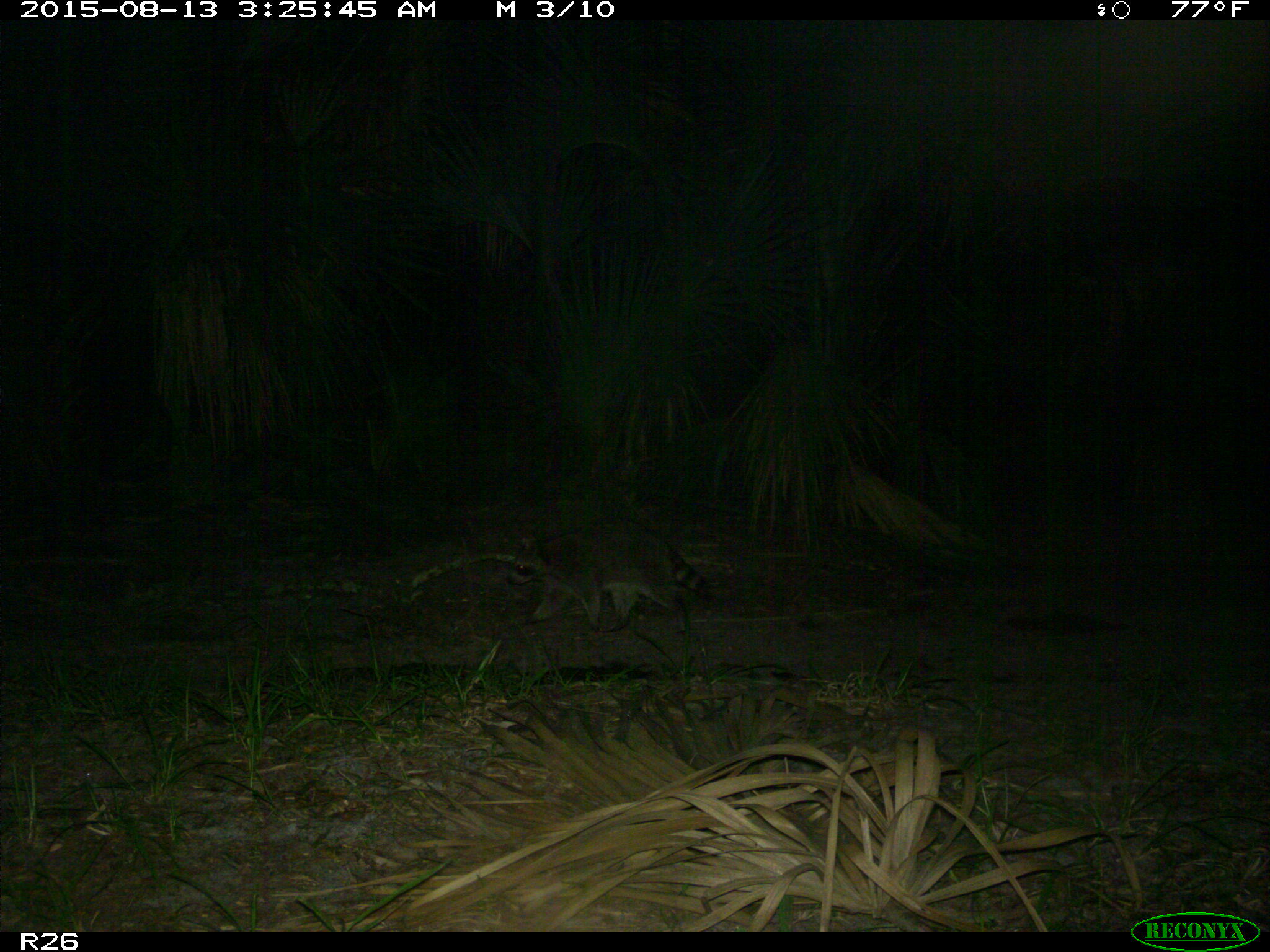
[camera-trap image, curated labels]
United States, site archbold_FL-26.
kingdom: Animalia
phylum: Chordata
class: Mammalia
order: Carnivora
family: Procyonidae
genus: Procyon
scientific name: Procyon lotor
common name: common raccoon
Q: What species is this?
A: Procyon lotor (common raccoon).